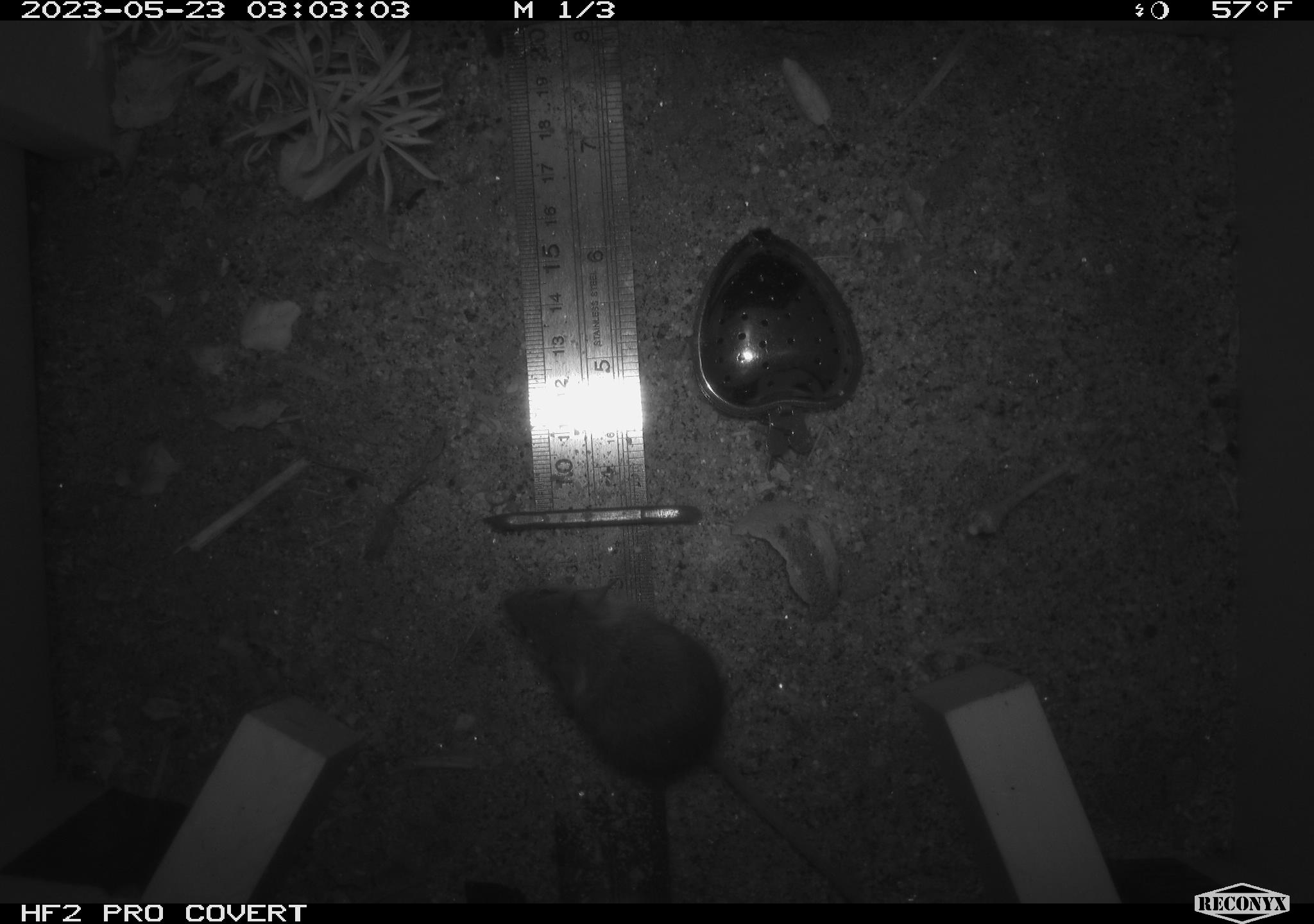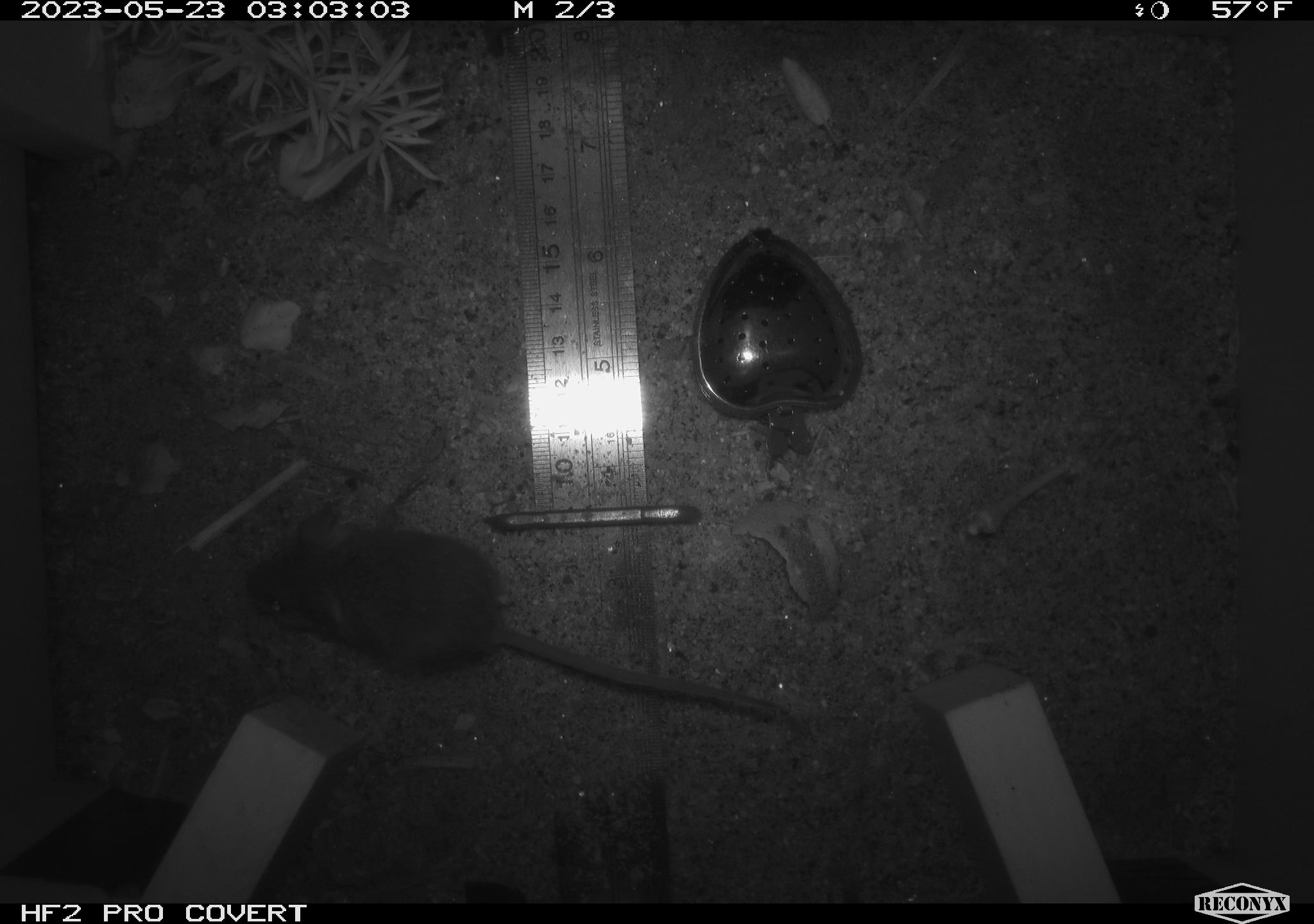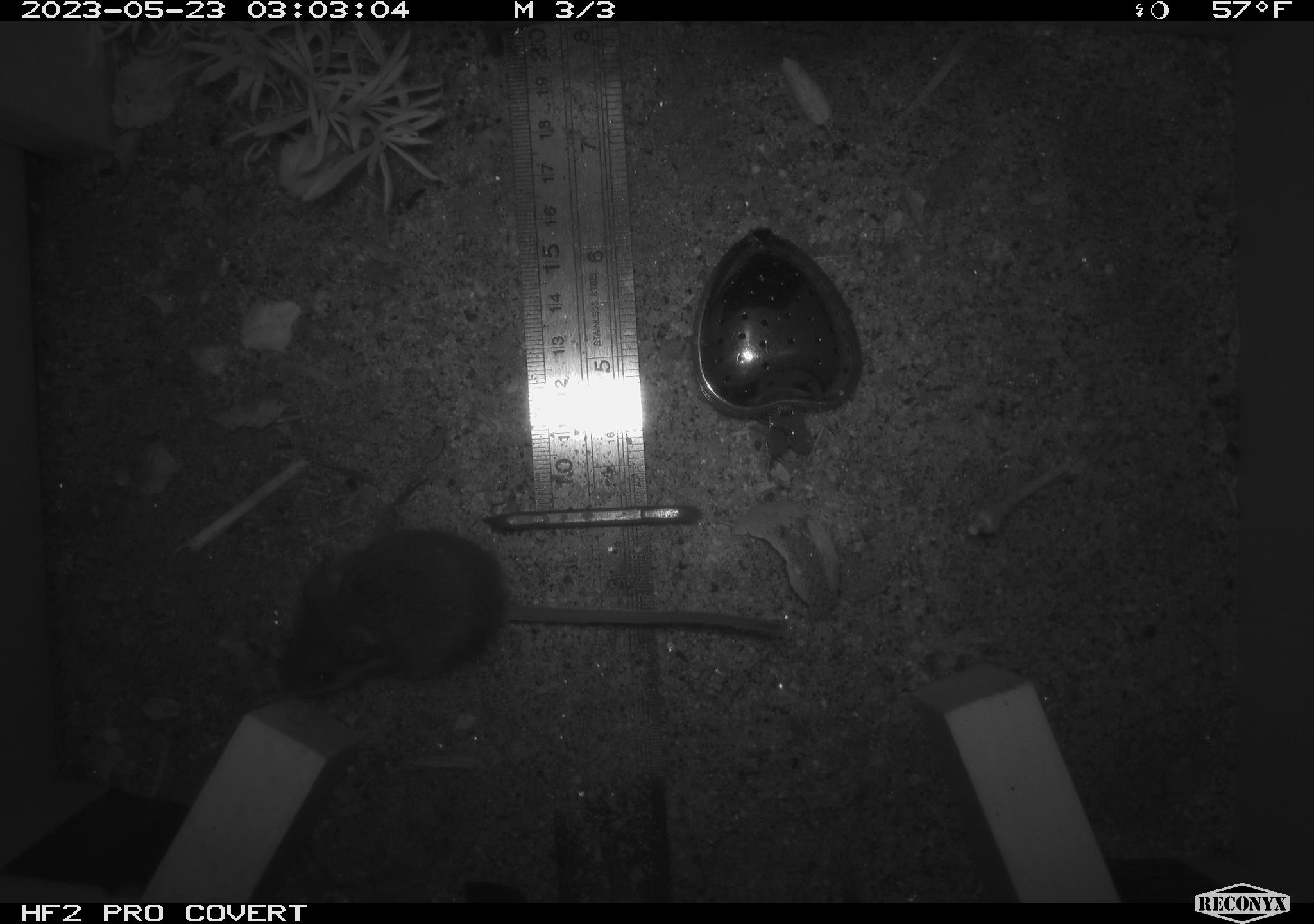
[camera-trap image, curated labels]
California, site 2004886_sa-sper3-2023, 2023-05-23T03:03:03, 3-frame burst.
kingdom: Animalia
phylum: Chordata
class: Mammalia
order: Rodentia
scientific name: Rodentia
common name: mouse species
Mouse species (Rodentia).